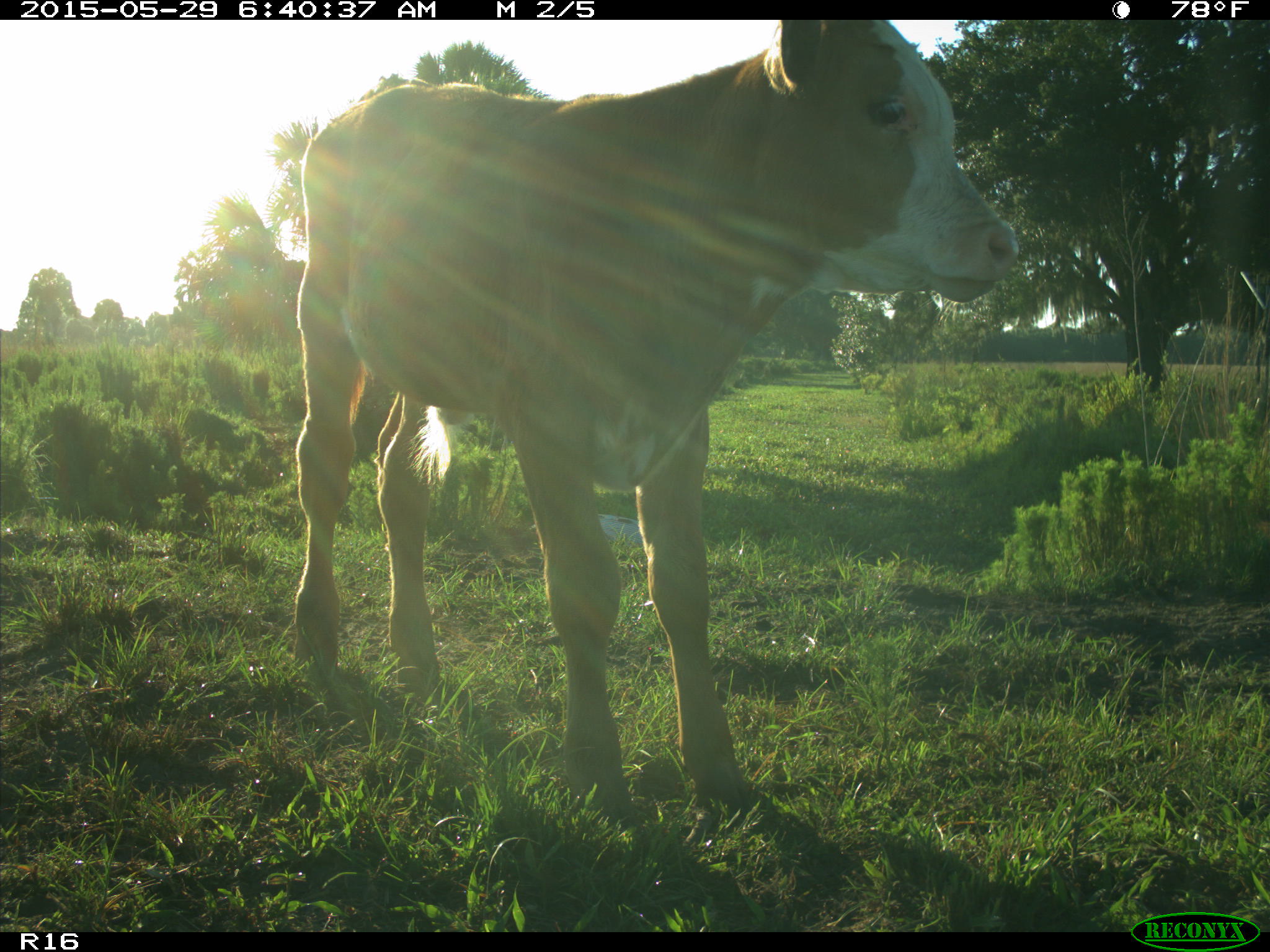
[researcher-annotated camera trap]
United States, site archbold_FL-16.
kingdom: Animalia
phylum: Chordata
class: Mammalia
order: Artiodactyla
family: Bovidae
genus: Bos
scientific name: Bos taurus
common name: domestic cow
Bos taurus (domestic cow).